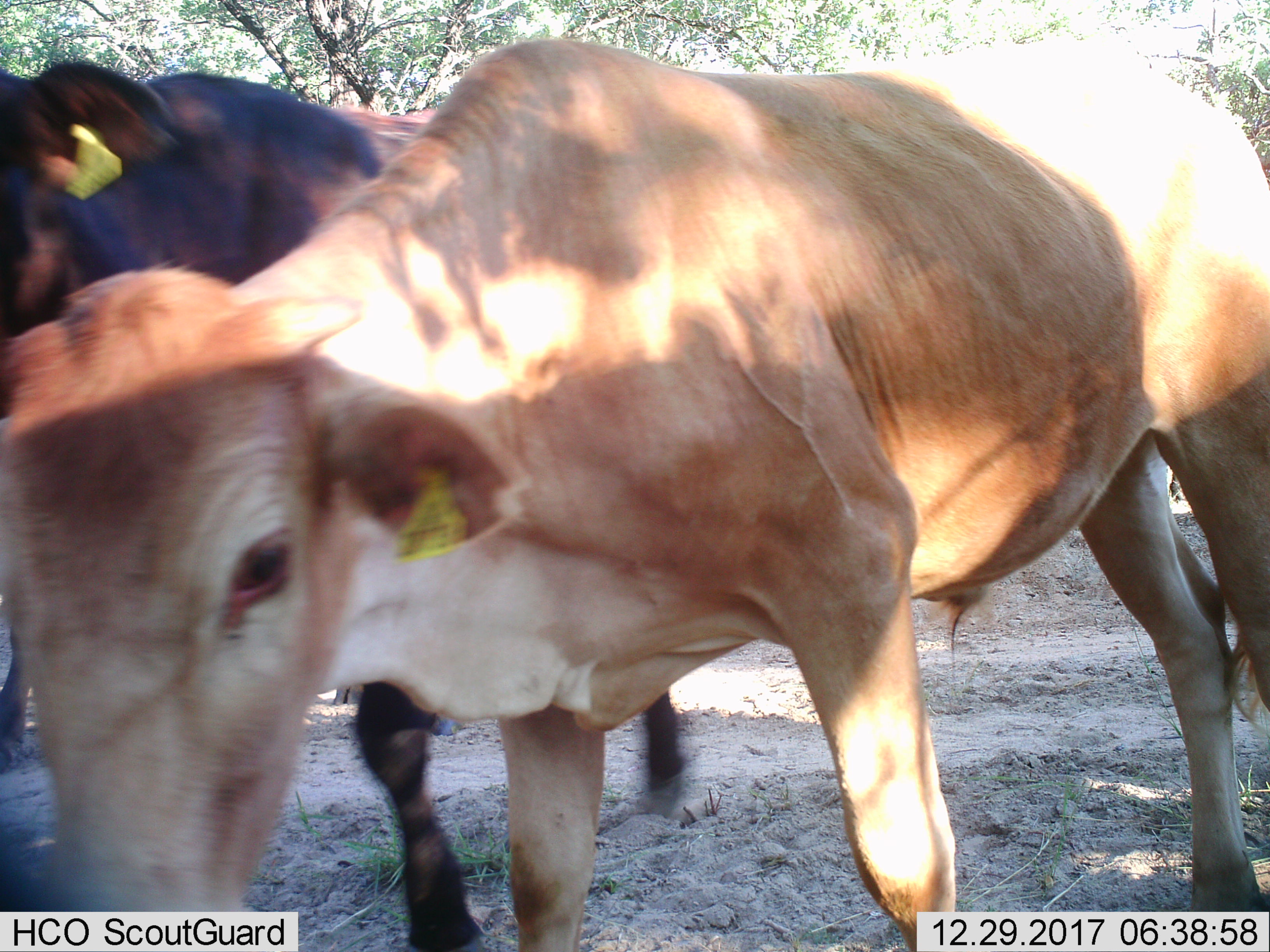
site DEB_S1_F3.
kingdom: Animalia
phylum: Chordata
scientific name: Vertebrata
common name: domestic animal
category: domesticanimal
Domesticanimal (domestic animal) (Vertebrata), count 2. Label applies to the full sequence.